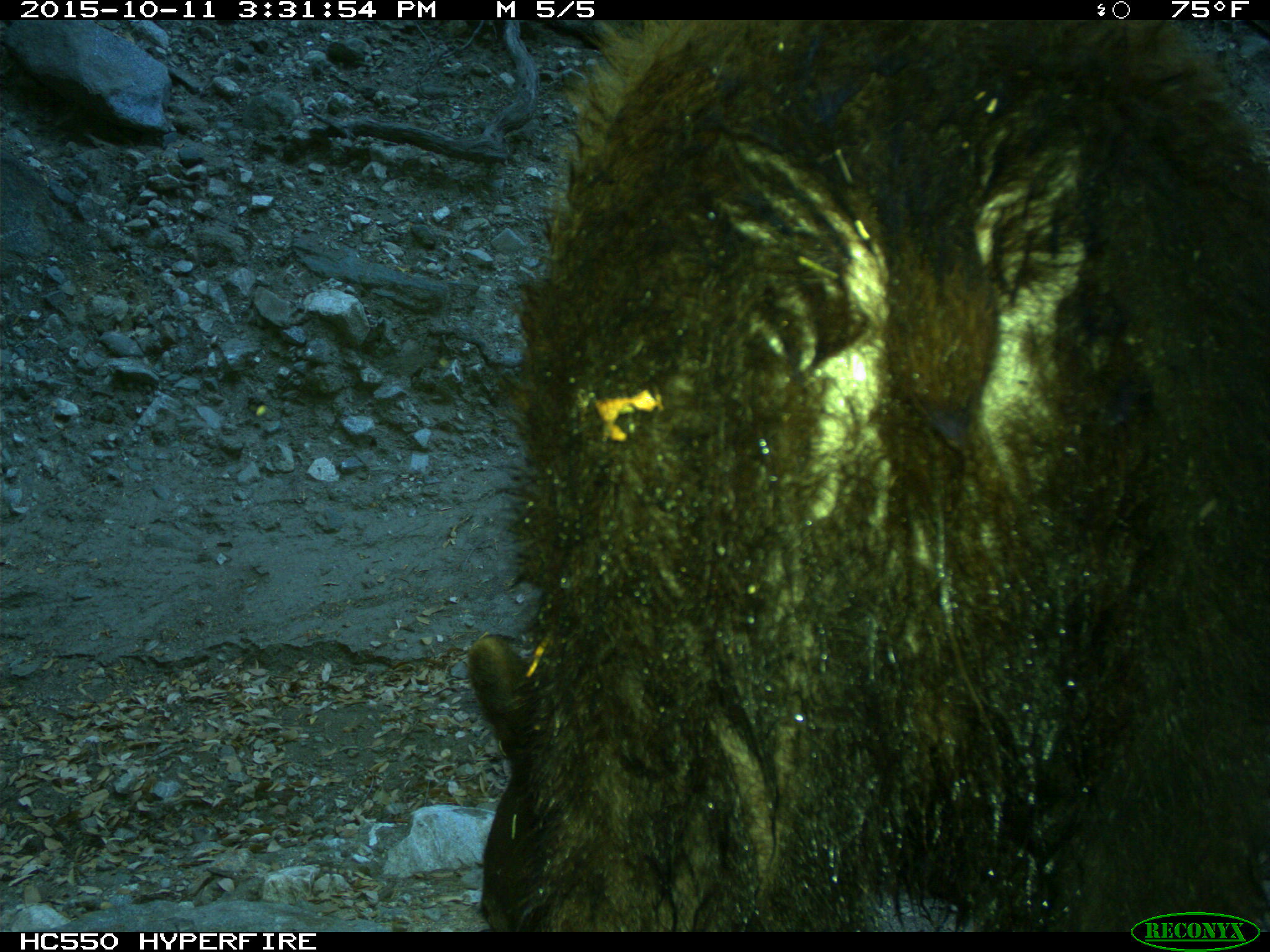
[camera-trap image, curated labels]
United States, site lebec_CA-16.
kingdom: Animalia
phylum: Chordata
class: Mammalia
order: Carnivora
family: Ursidae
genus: Ursus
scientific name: Ursus americanus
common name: american black bear